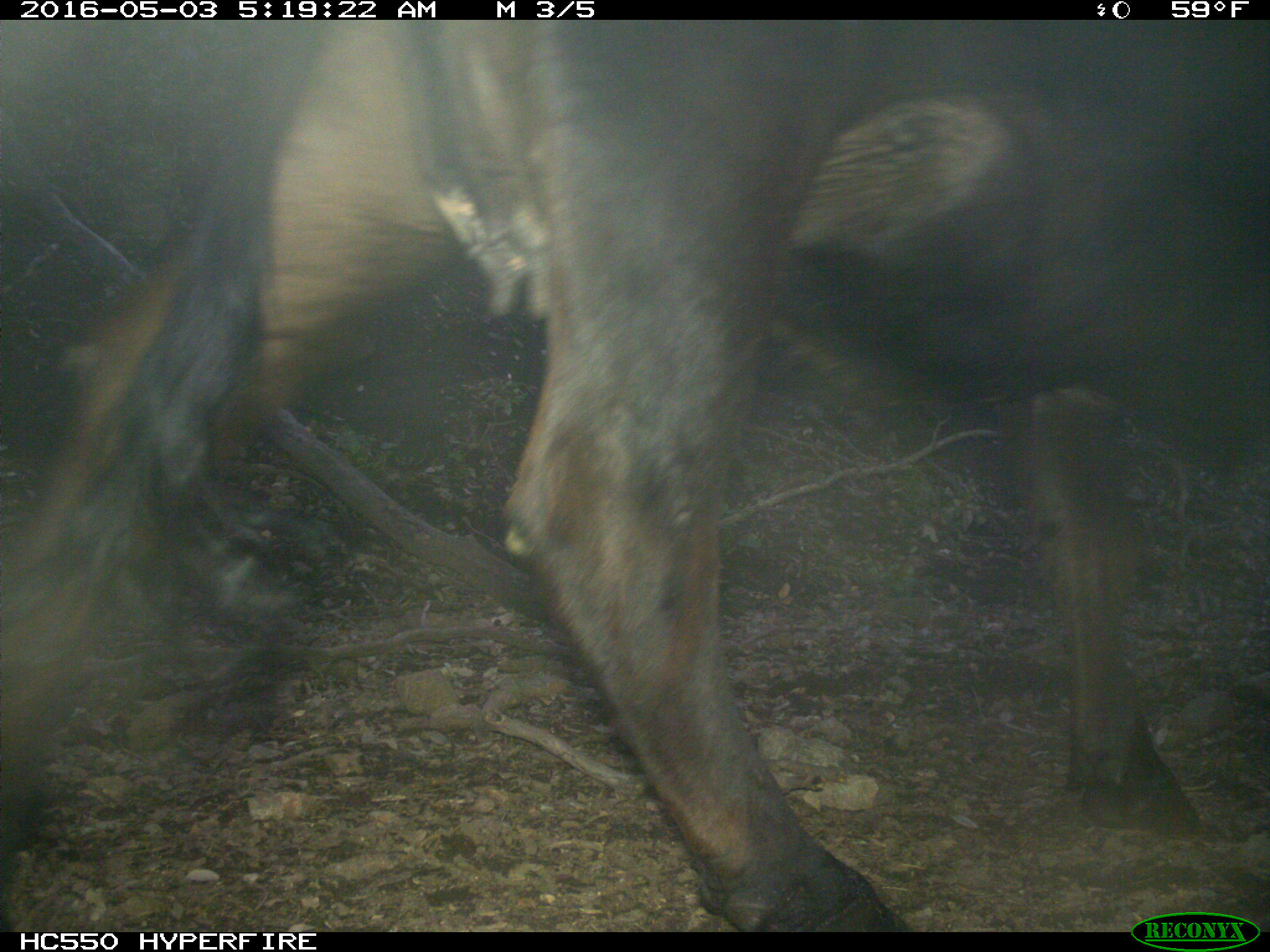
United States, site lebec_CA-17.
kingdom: Animalia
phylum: Chordata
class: Mammalia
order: Artiodactyla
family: Bovidae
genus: Bos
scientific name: Bos taurus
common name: domestic cow